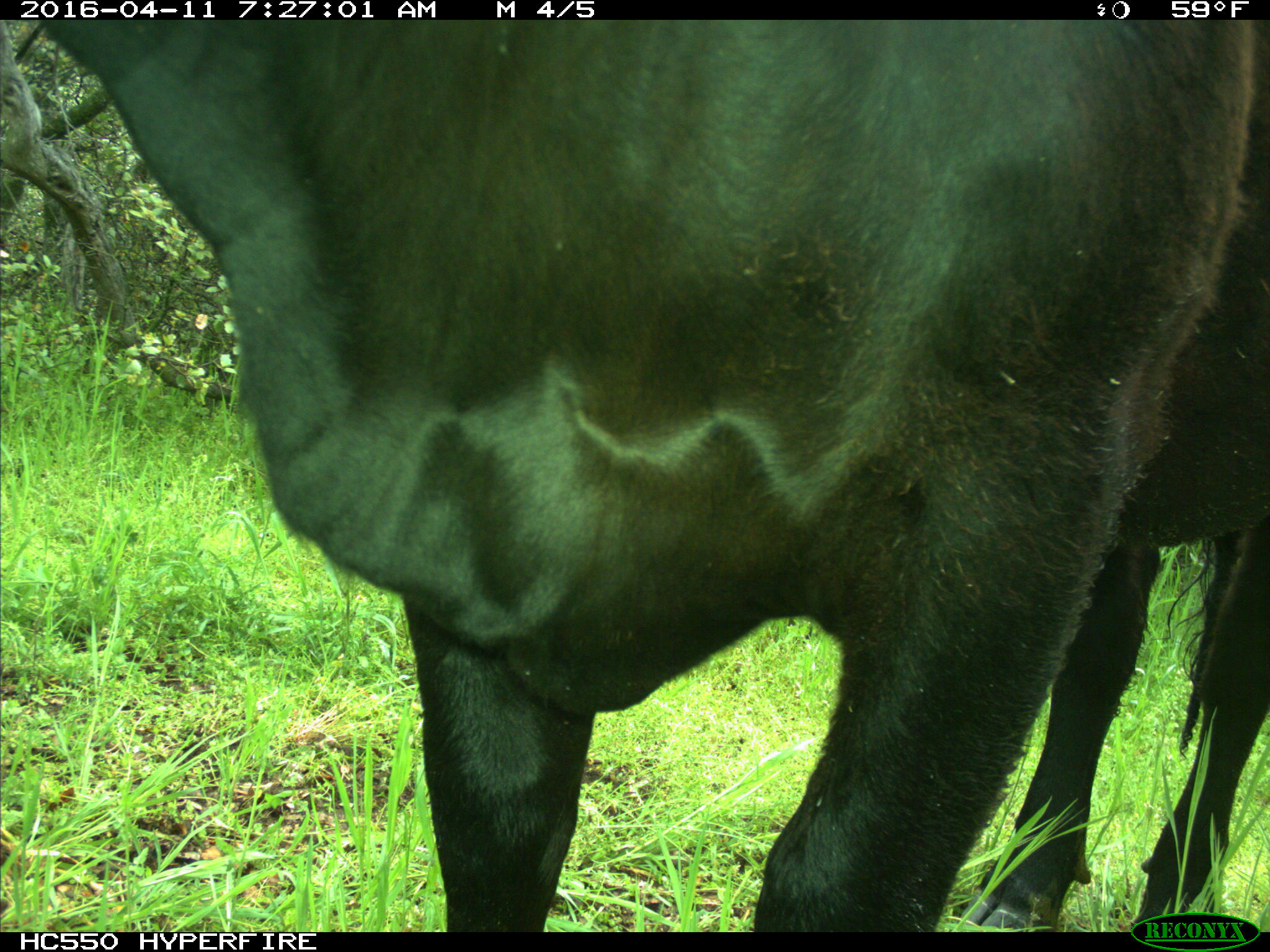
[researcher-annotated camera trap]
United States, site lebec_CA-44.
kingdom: Animalia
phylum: Chordata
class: Mammalia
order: Artiodactyla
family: Bovidae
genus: Bos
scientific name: Bos taurus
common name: domestic cow